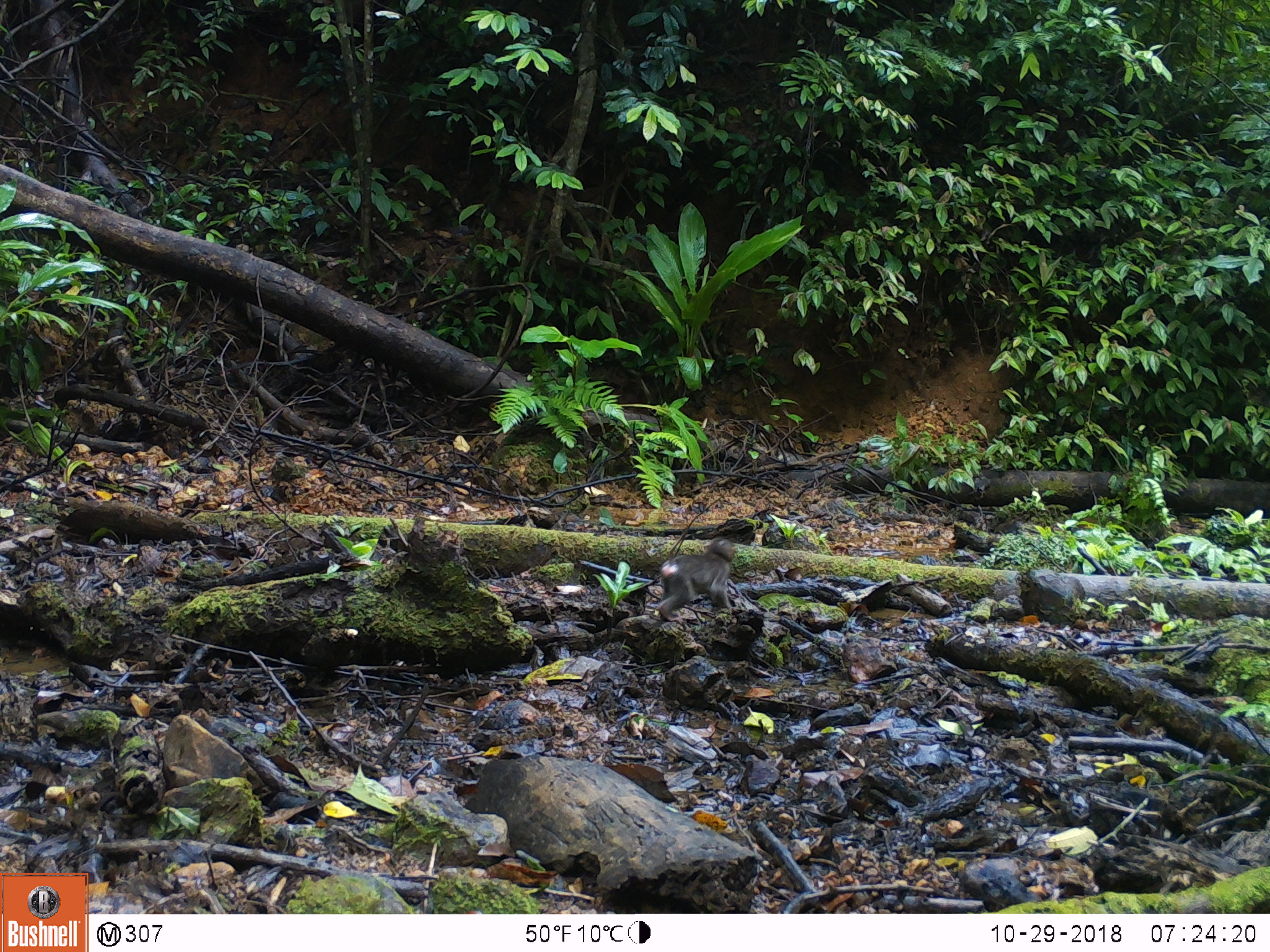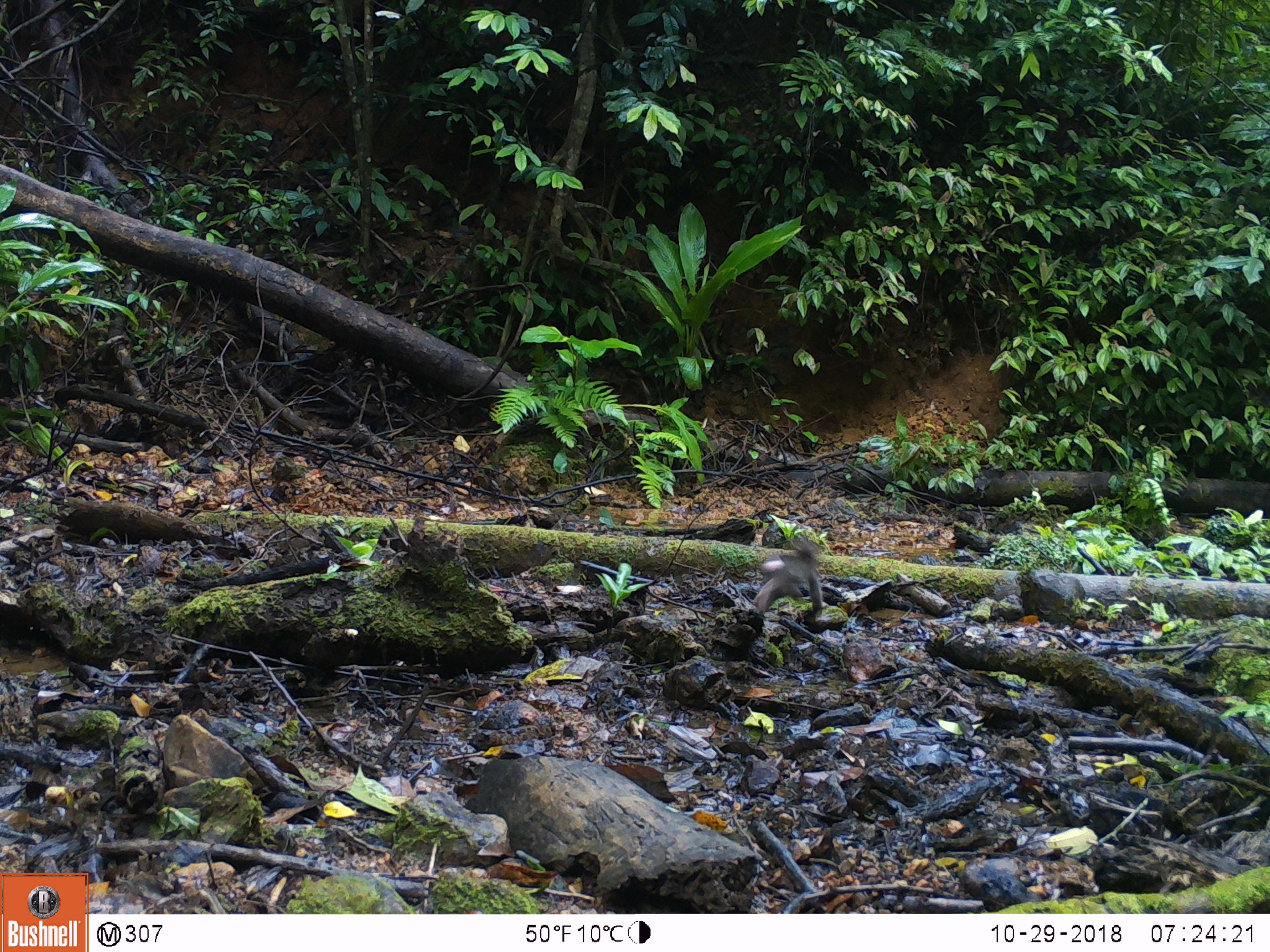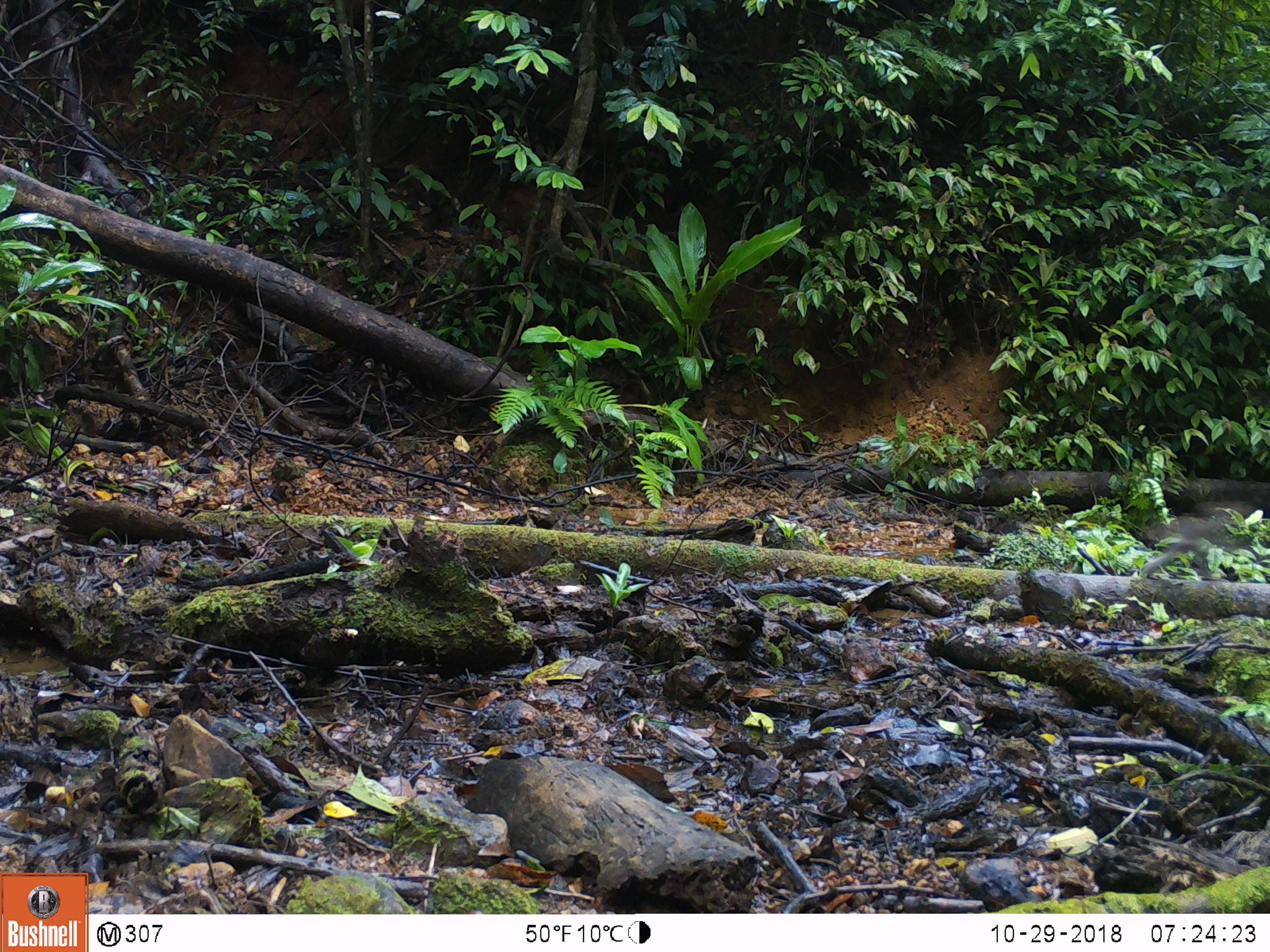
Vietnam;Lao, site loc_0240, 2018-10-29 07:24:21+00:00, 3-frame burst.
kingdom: Animalia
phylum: Chordata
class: Mammalia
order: Primates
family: Cercopithecidae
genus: Macaca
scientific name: Macaca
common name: macaques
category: assam or rhesus macaque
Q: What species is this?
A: Assam or rhesus macaque (macaques) (Macaca).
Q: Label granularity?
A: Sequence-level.